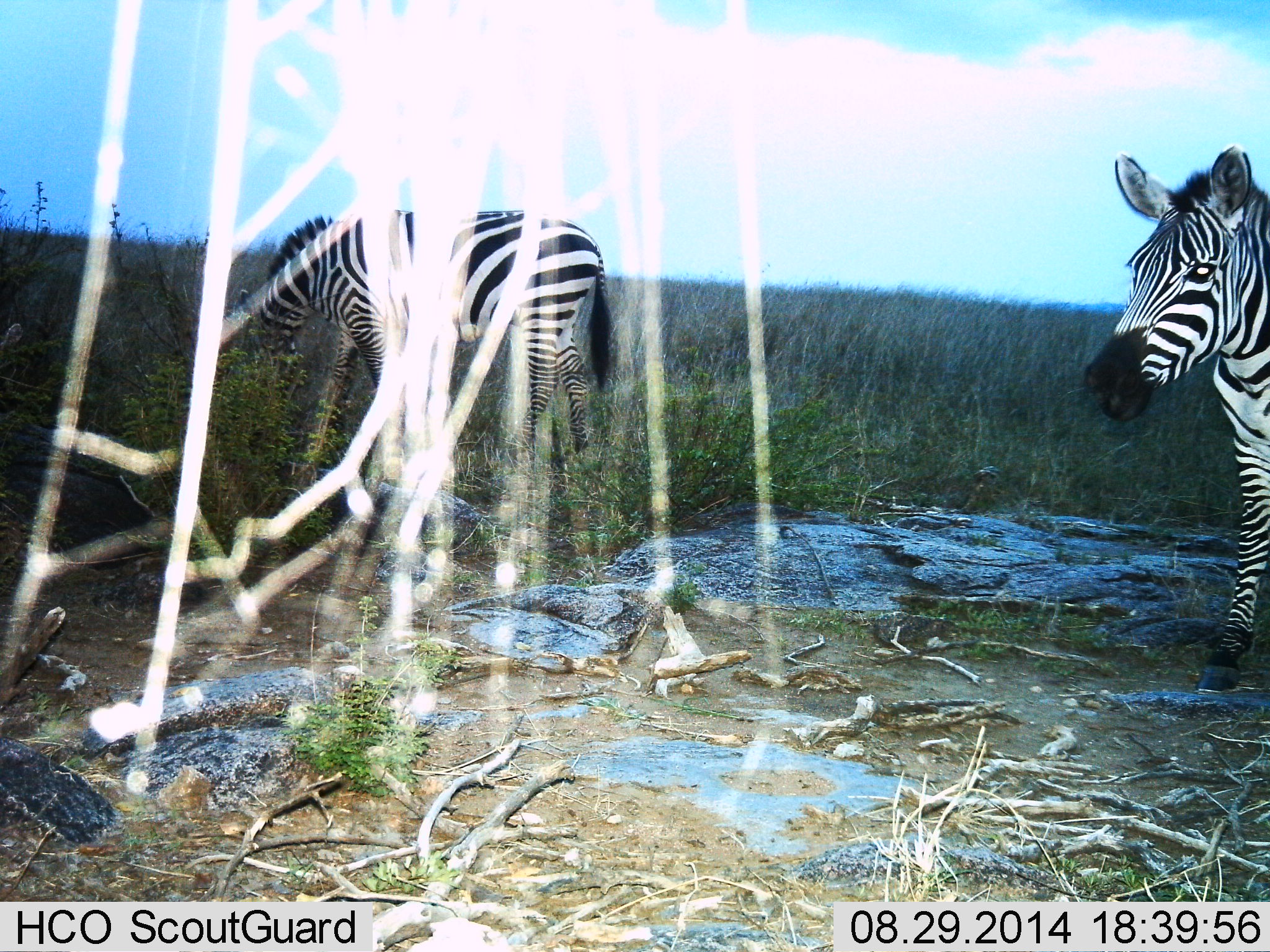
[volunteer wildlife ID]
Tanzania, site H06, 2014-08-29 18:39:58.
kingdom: Animalia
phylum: Chordata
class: Mammalia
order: Perissodactyla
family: Equidae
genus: Equus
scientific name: Equus quagga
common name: plains zebra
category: zebra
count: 2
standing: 73%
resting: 0%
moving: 18%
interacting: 9%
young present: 0%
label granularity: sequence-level